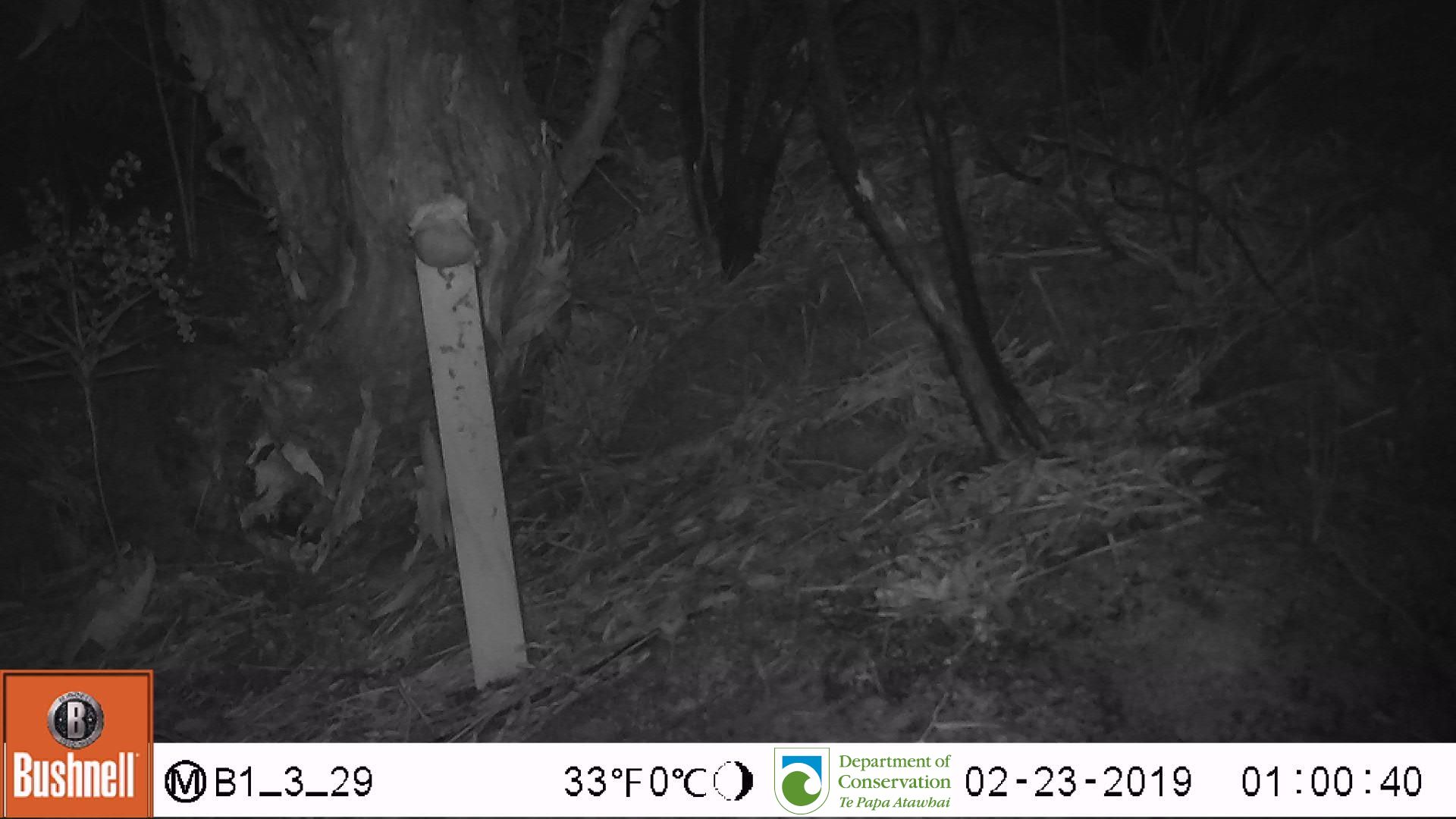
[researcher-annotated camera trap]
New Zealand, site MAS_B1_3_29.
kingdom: Animalia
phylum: Chordata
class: Mammalia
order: Rodentia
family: Muridae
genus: Mus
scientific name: Mus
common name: mouse